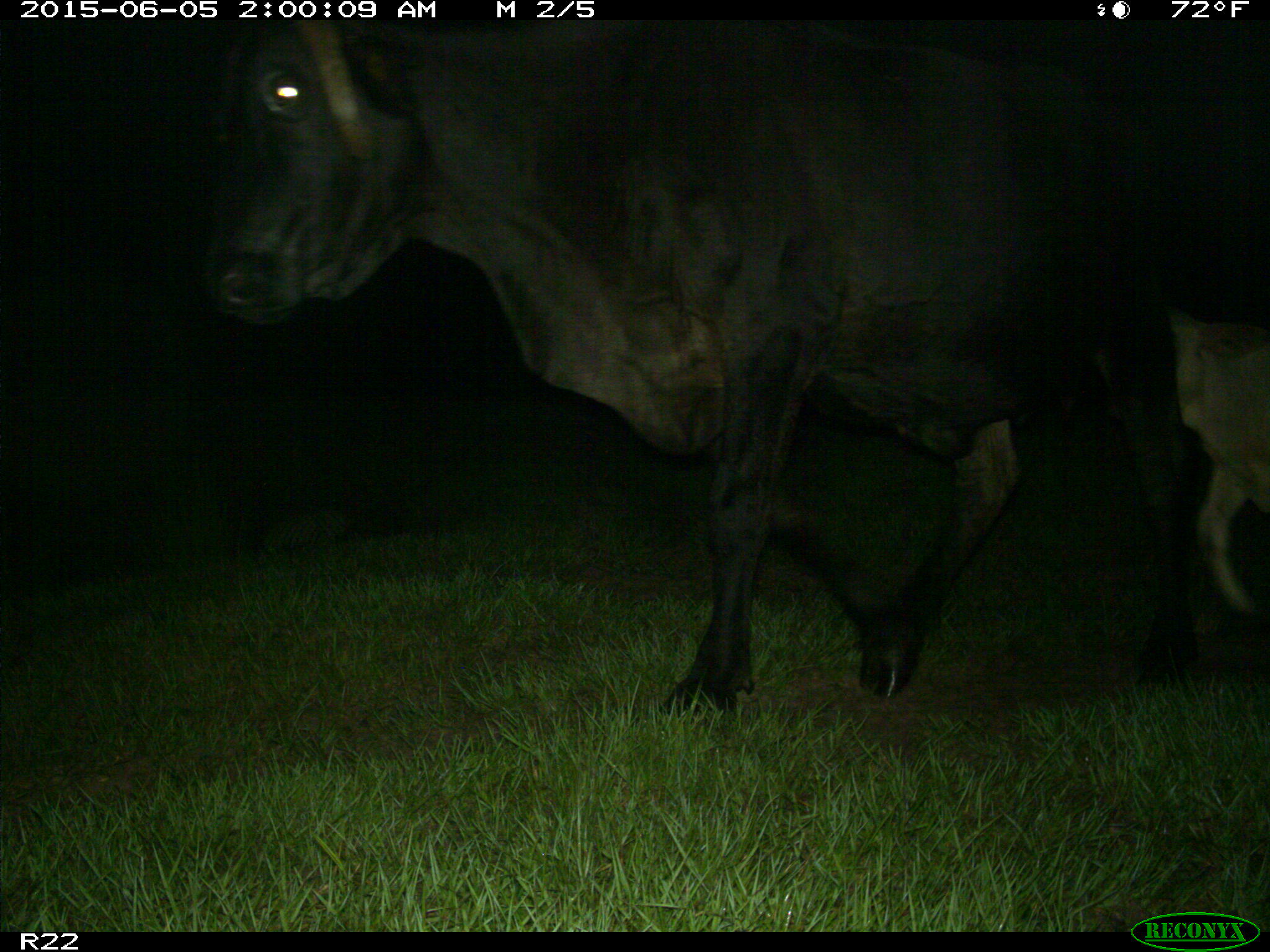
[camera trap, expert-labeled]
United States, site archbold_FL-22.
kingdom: Animalia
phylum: Chordata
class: Mammalia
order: Artiodactyla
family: Bovidae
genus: Bos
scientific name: Bos taurus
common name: domestic cow